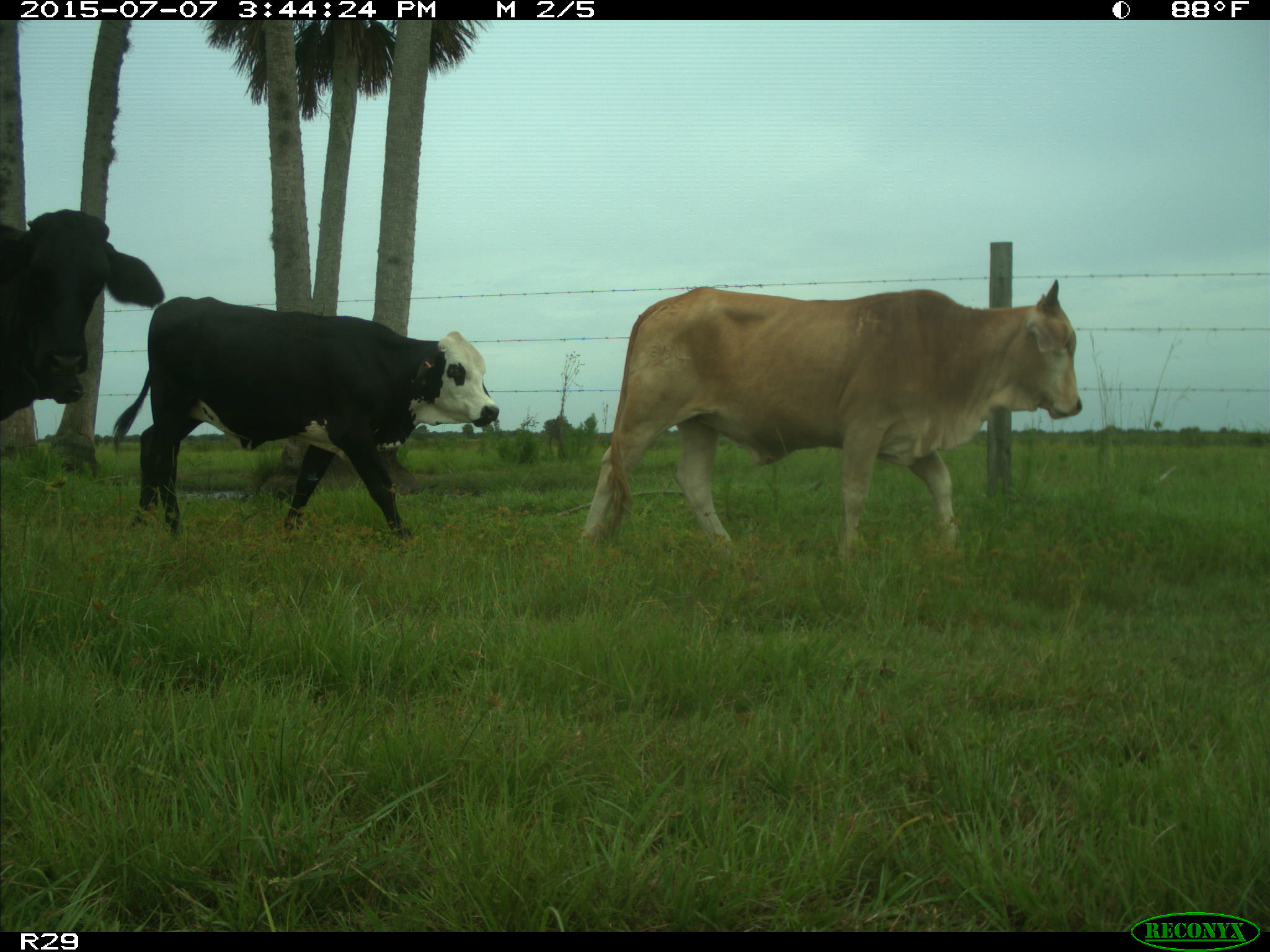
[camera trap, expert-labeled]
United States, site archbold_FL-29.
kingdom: Animalia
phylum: Chordata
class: Mammalia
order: Artiodactyla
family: Bovidae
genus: Bos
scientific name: Bos taurus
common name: domestic cow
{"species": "Bos taurus (domestic cow)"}